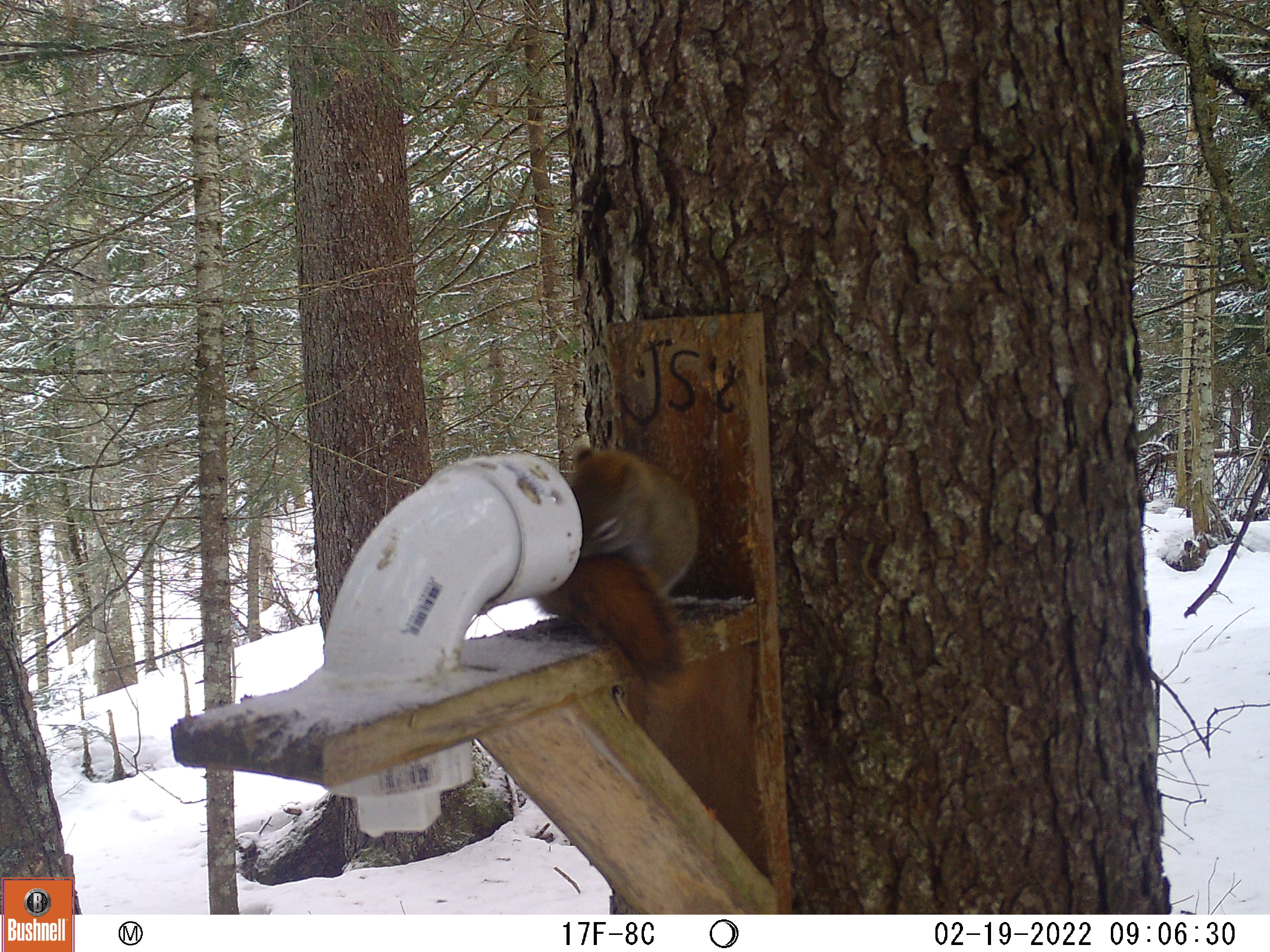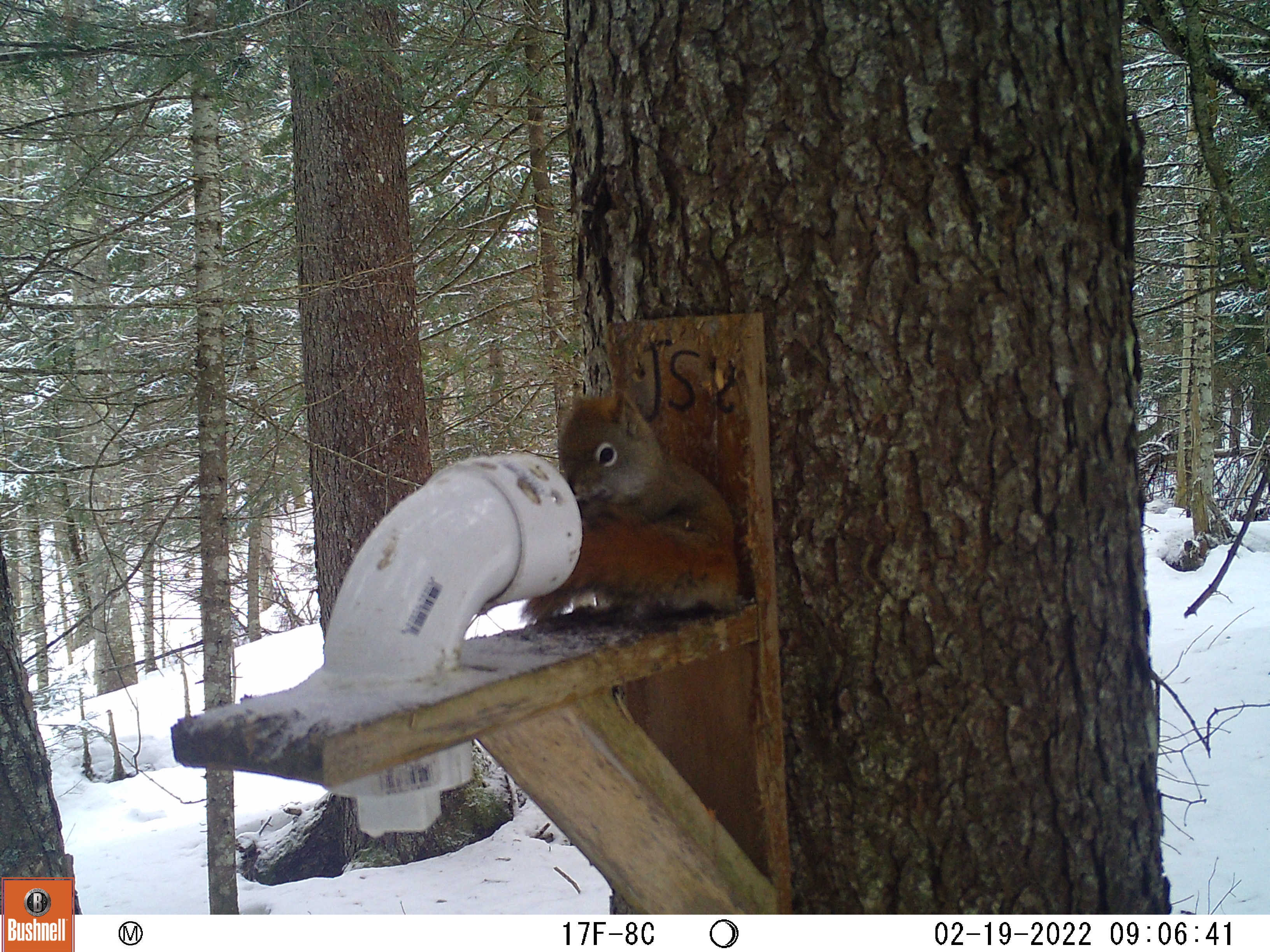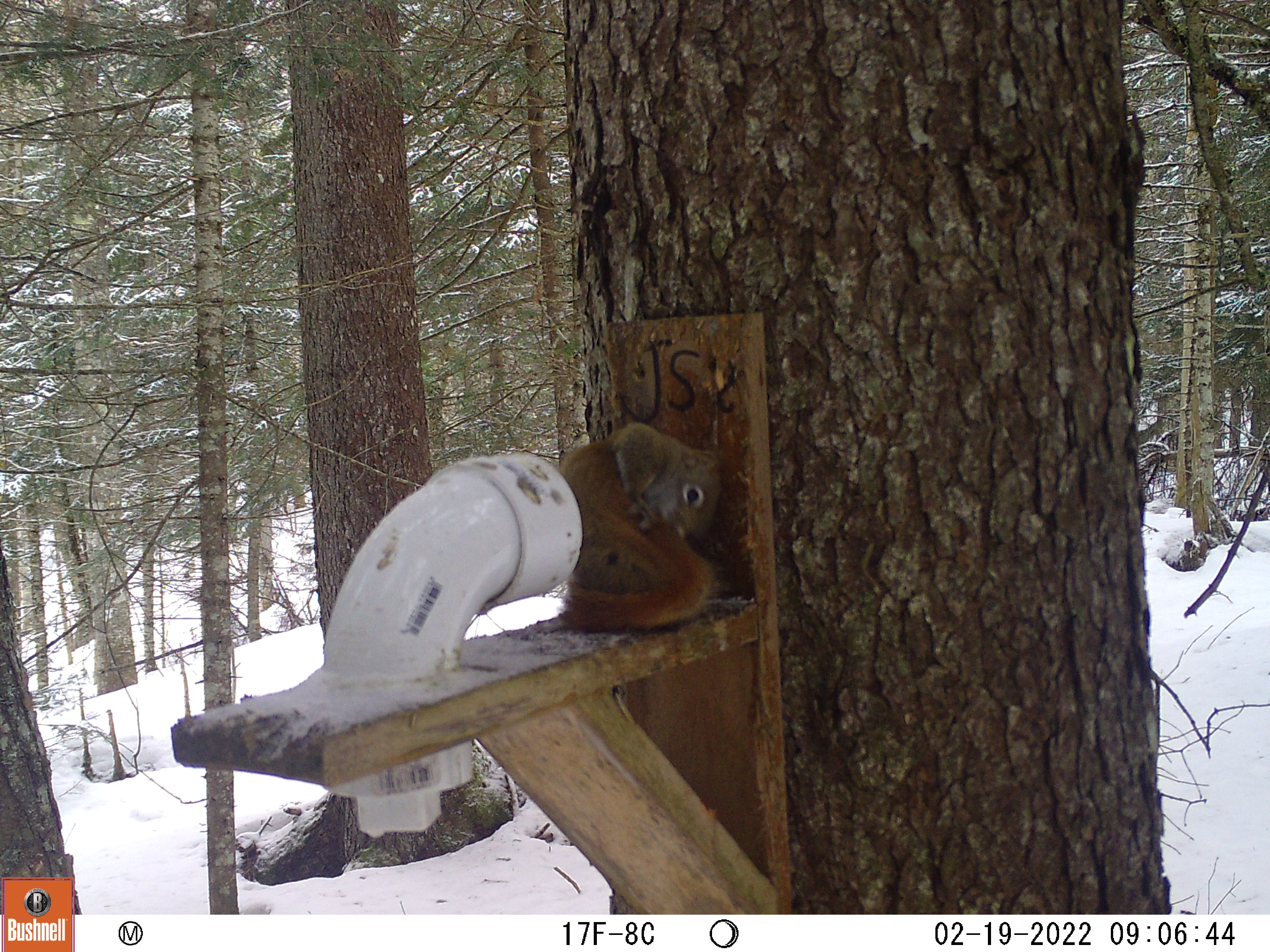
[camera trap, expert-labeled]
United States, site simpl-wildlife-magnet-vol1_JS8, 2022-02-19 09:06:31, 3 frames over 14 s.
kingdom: Animalia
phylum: Chordata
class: Mammalia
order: Rodentia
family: Sciuridae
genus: Tamiasciurus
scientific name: Tamiasciurus hudsonicus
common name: red squirrel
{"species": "red squirrel (Tamiasciurus hudsonicus)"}